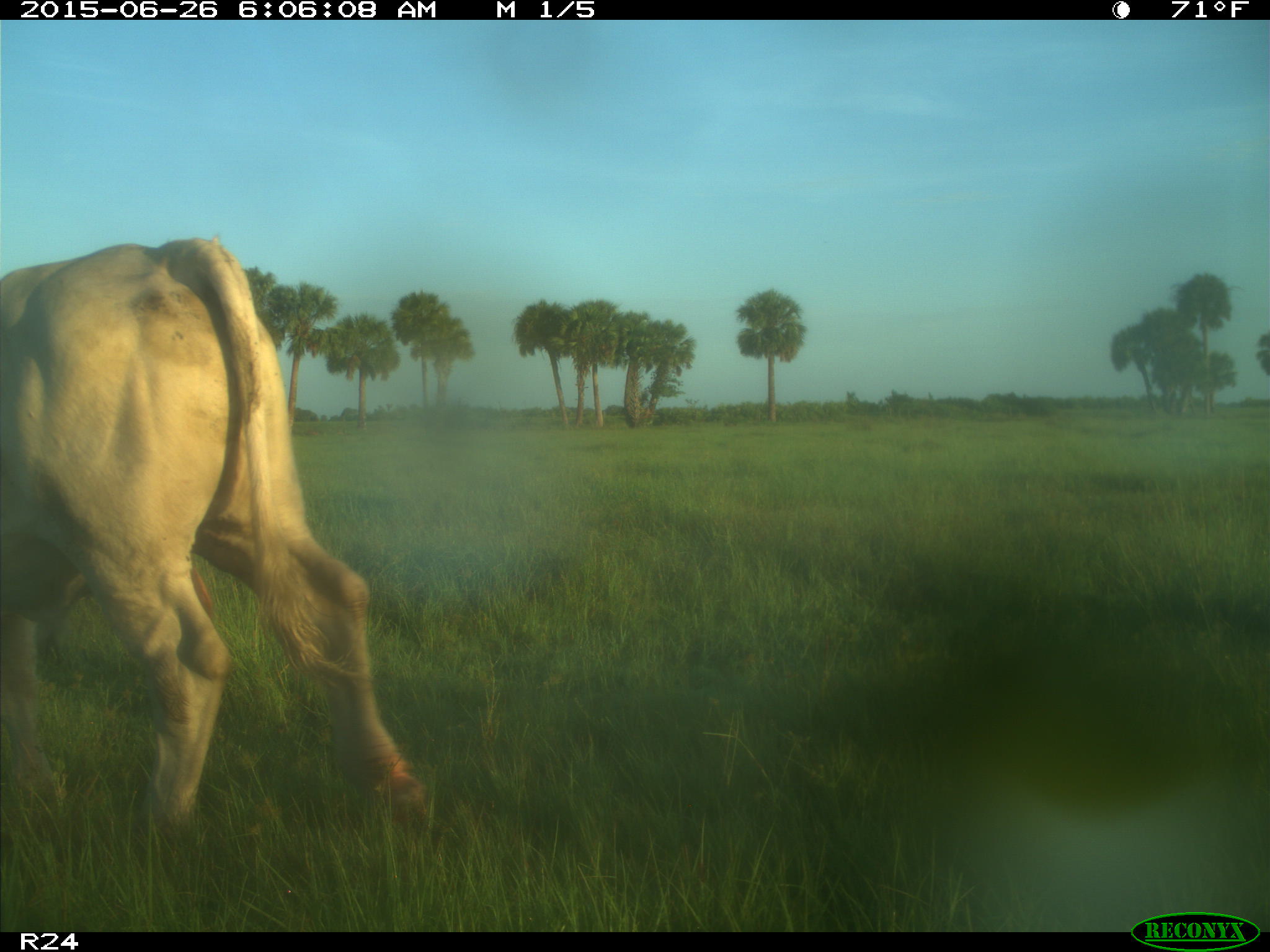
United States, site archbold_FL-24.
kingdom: Animalia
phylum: Chordata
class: Mammalia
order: Artiodactyla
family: Bovidae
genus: Bos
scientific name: Bos taurus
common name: domestic cow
Bos taurus (domestic cow).